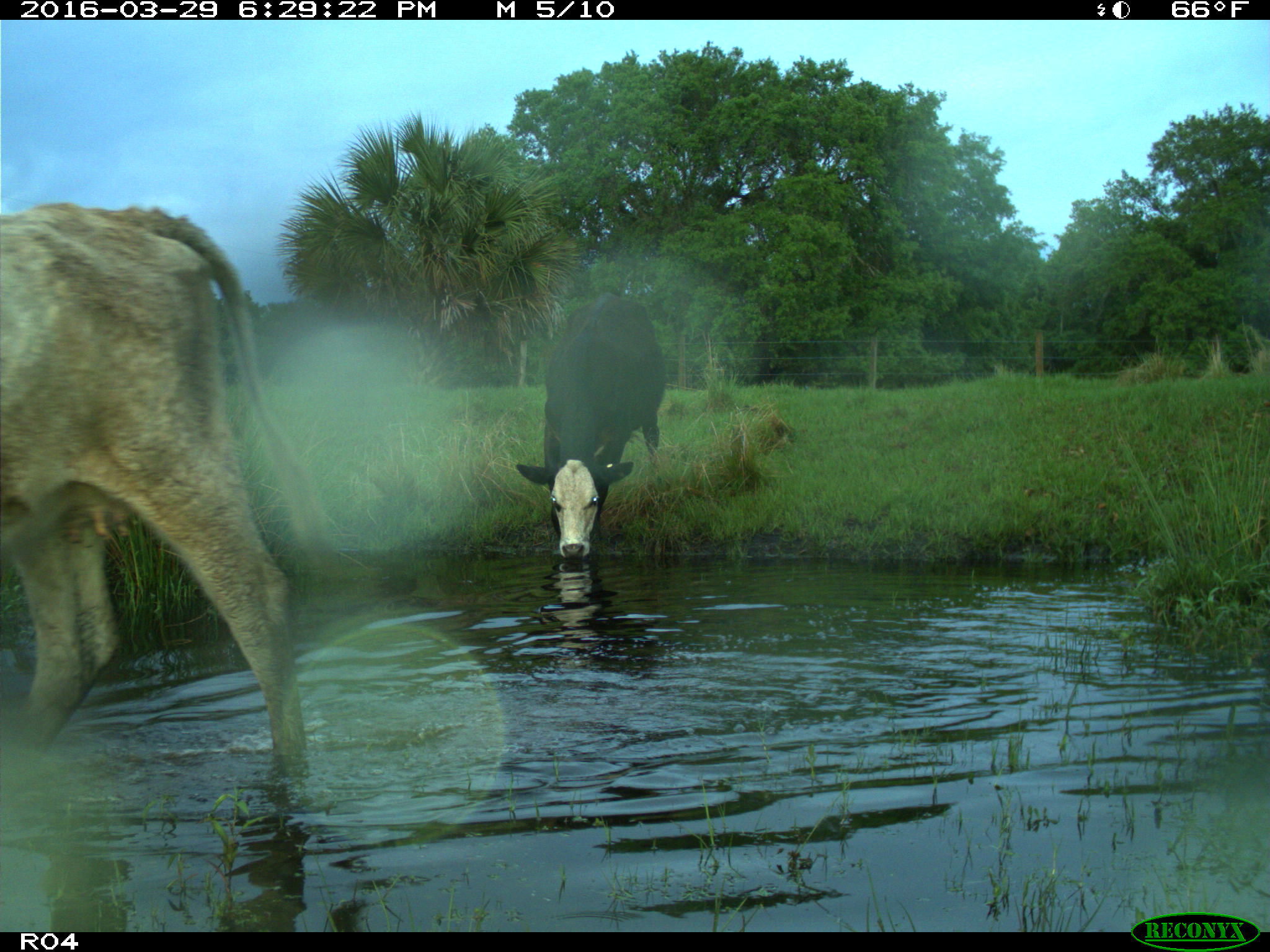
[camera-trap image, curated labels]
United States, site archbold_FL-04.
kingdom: Animalia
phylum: Chordata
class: Mammalia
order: Artiodactyla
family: Bovidae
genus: Bos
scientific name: Bos taurus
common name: domestic cow